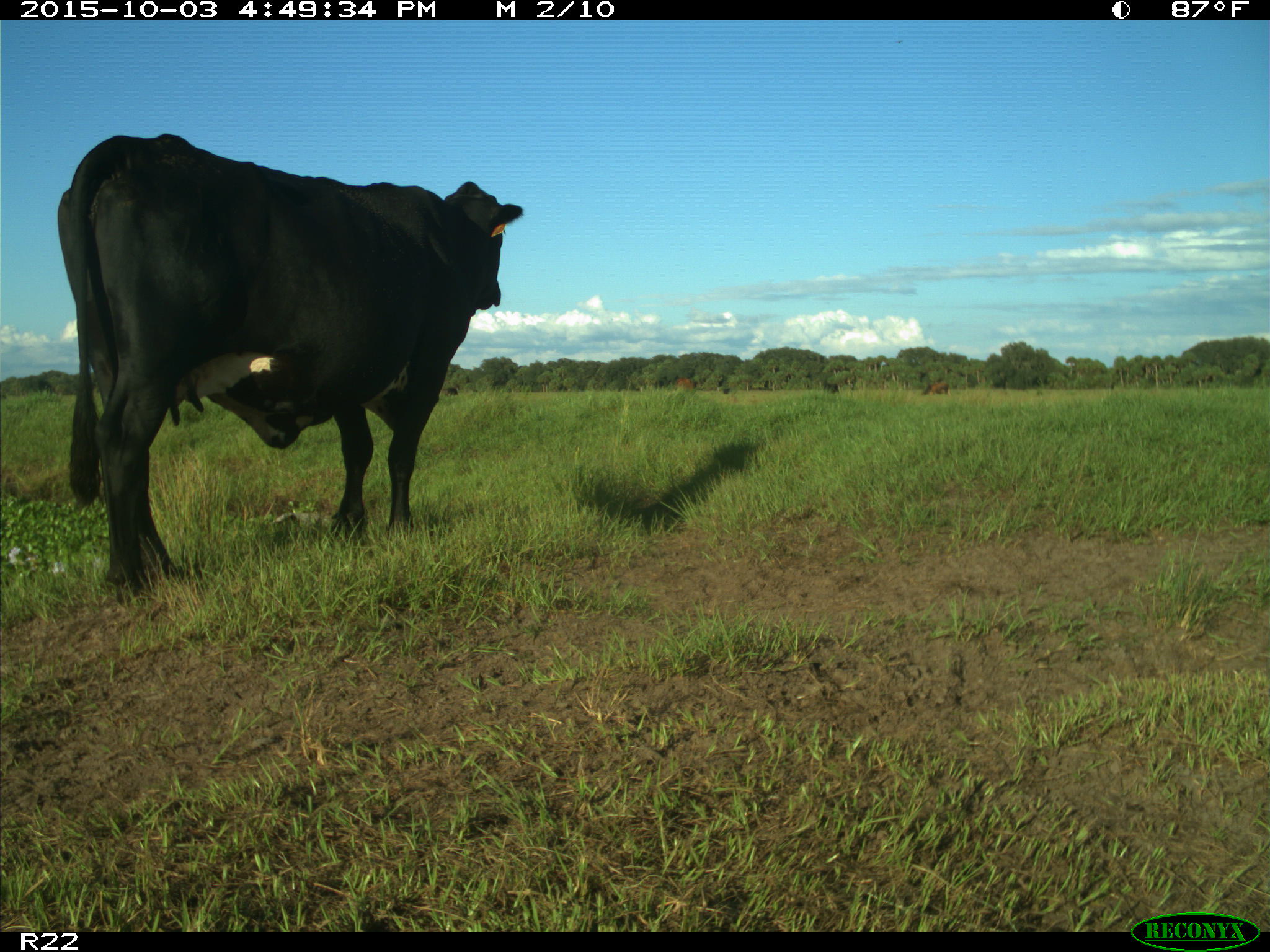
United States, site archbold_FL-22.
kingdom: Animalia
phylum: Chordata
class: Mammalia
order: Artiodactyla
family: Bovidae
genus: Bos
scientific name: Bos taurus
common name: domestic cow